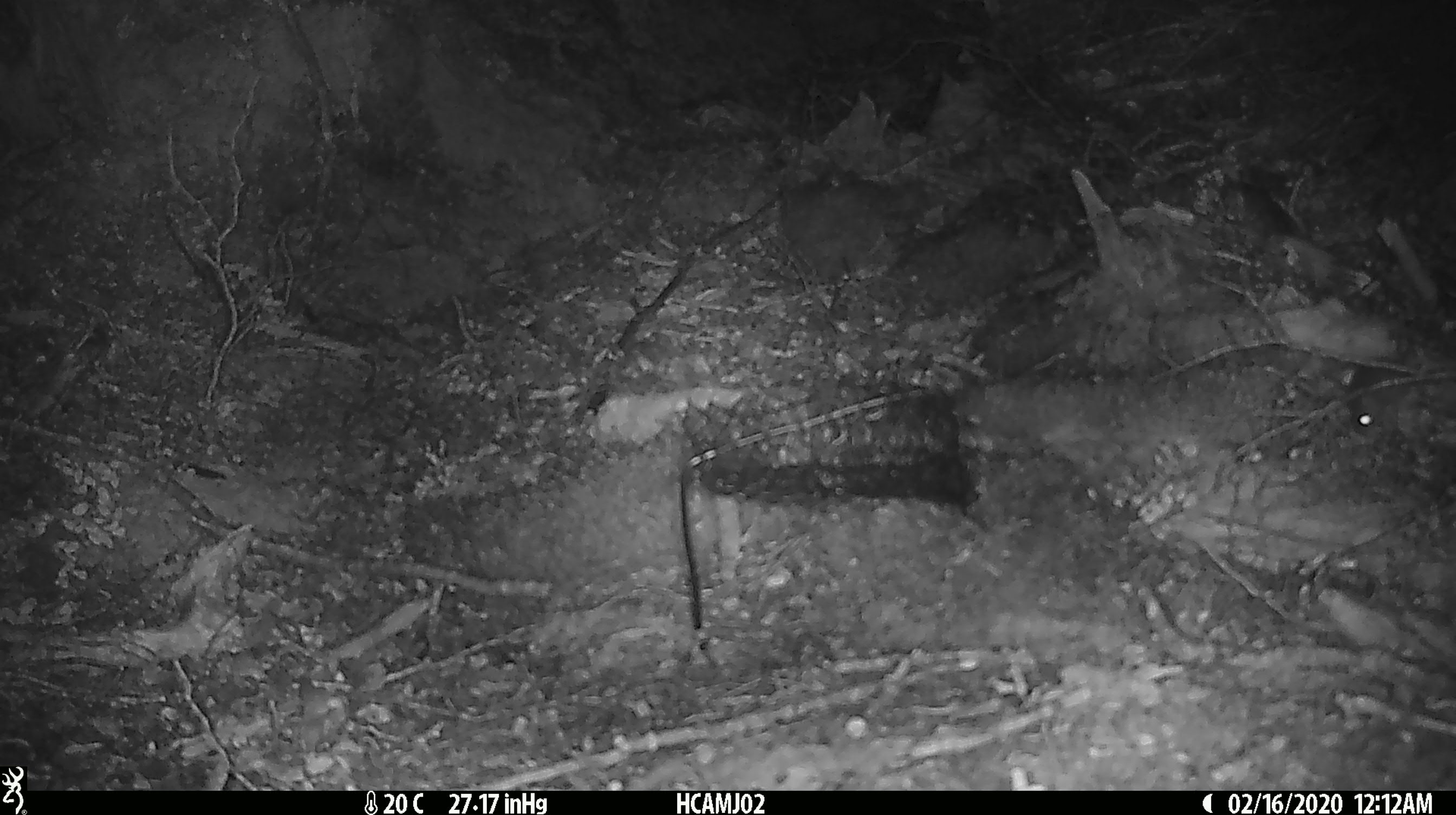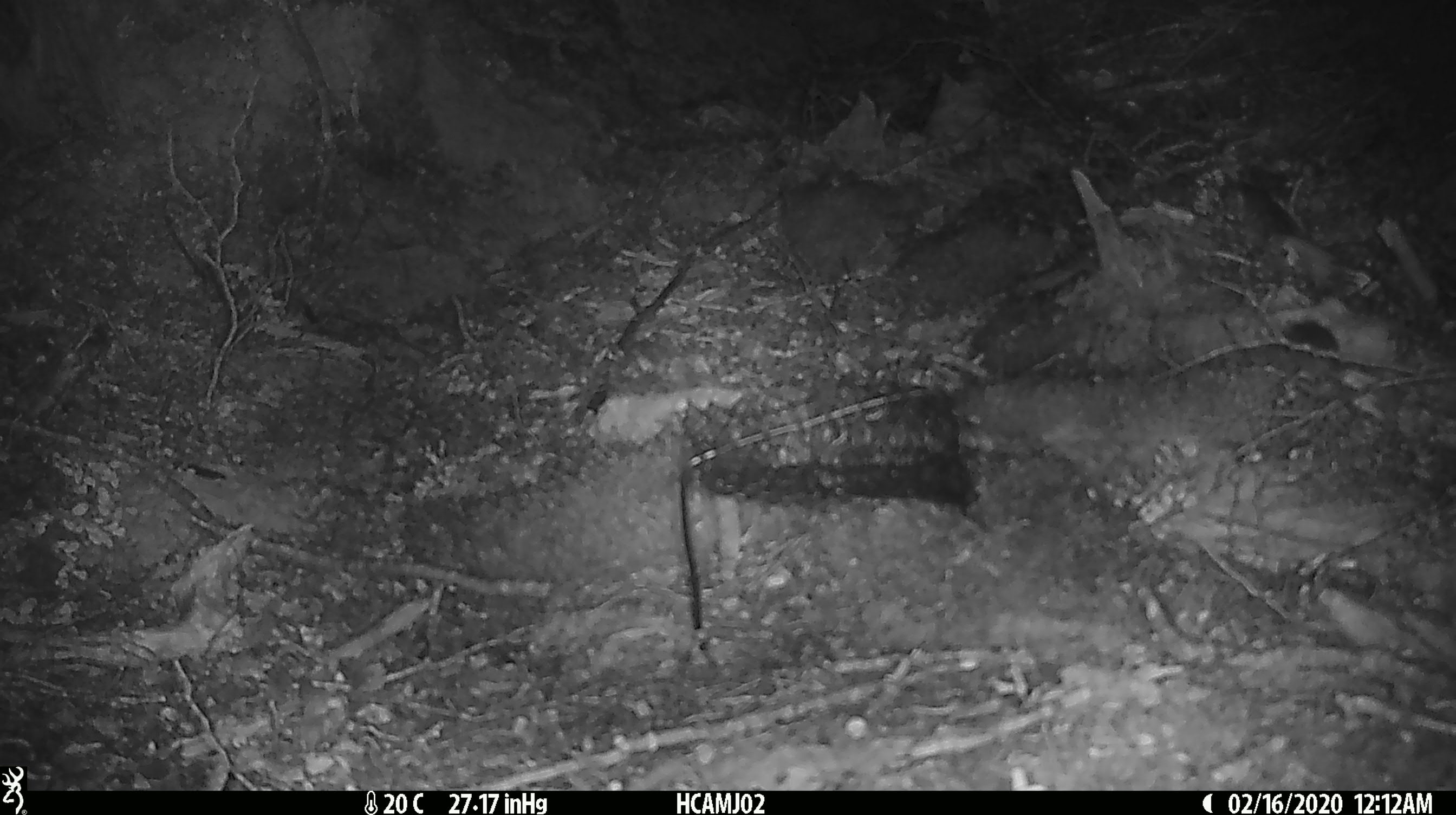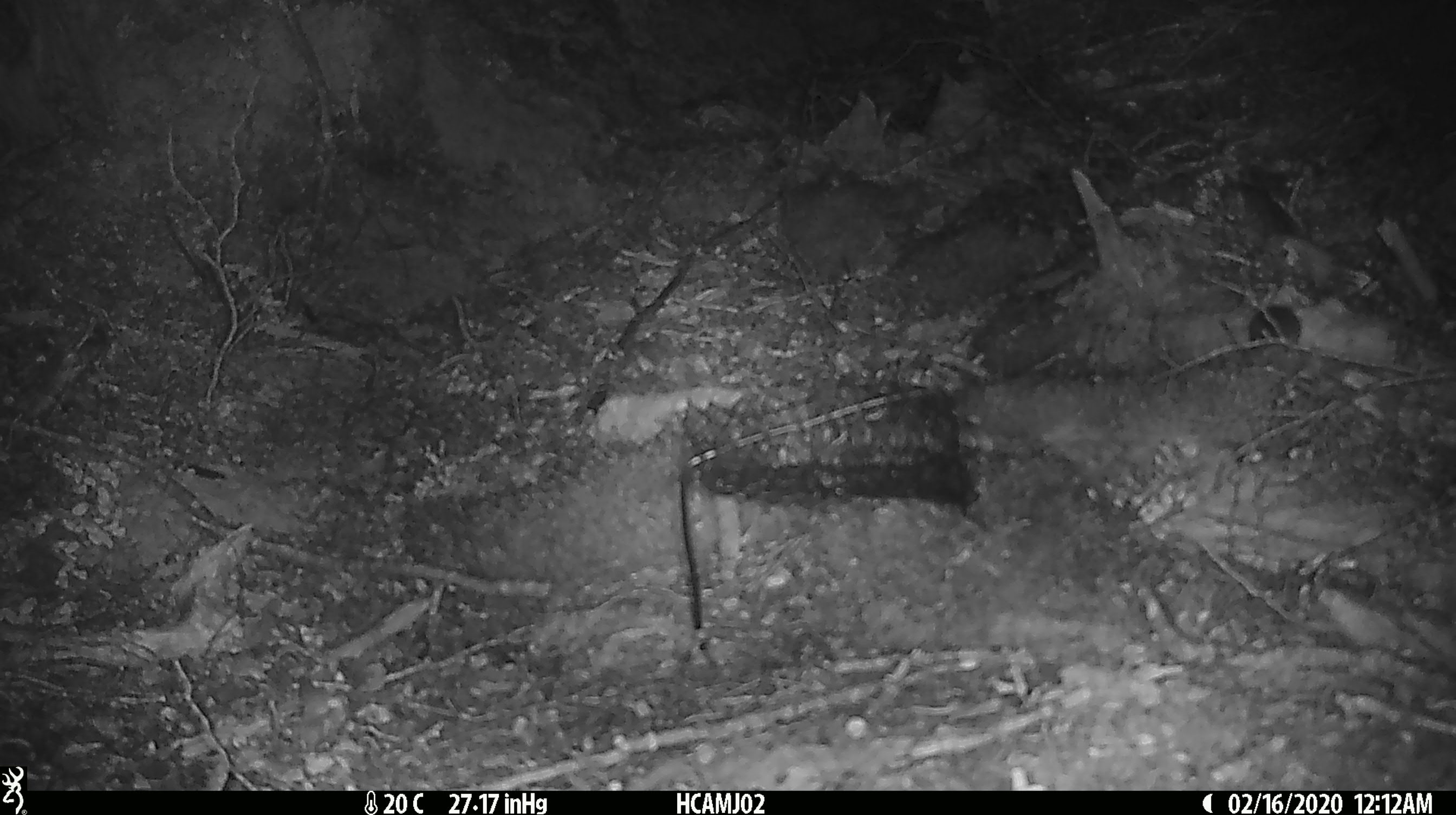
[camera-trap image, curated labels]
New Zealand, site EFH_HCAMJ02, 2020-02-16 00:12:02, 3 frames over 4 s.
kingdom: Animalia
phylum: Chordata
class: Mammalia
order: Rodentia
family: Muridae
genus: Mus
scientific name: Mus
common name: mouse